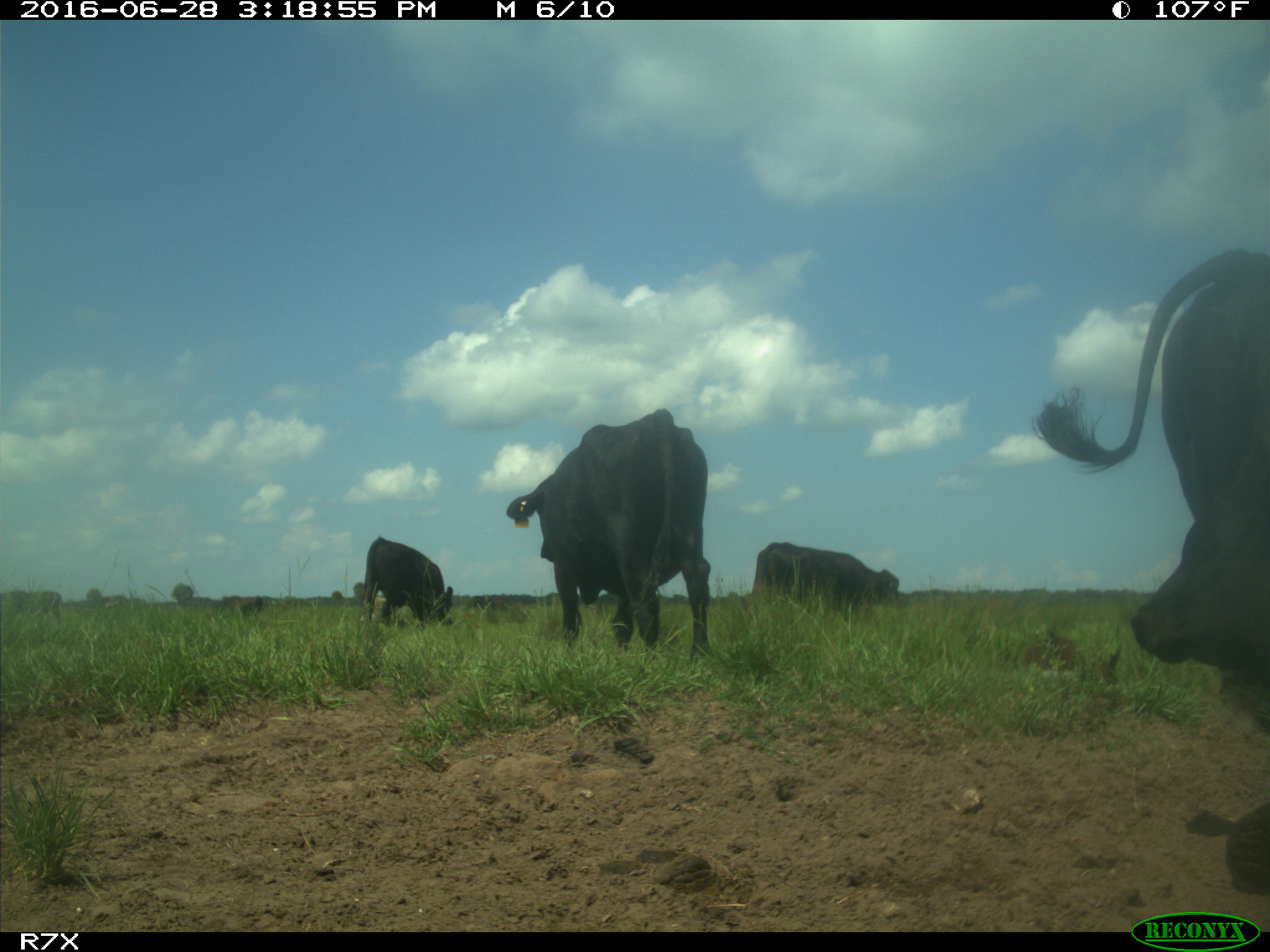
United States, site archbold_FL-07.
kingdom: Animalia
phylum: Chordata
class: Mammalia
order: Artiodactyla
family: Bovidae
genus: Bos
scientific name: Bos taurus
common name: domestic cow